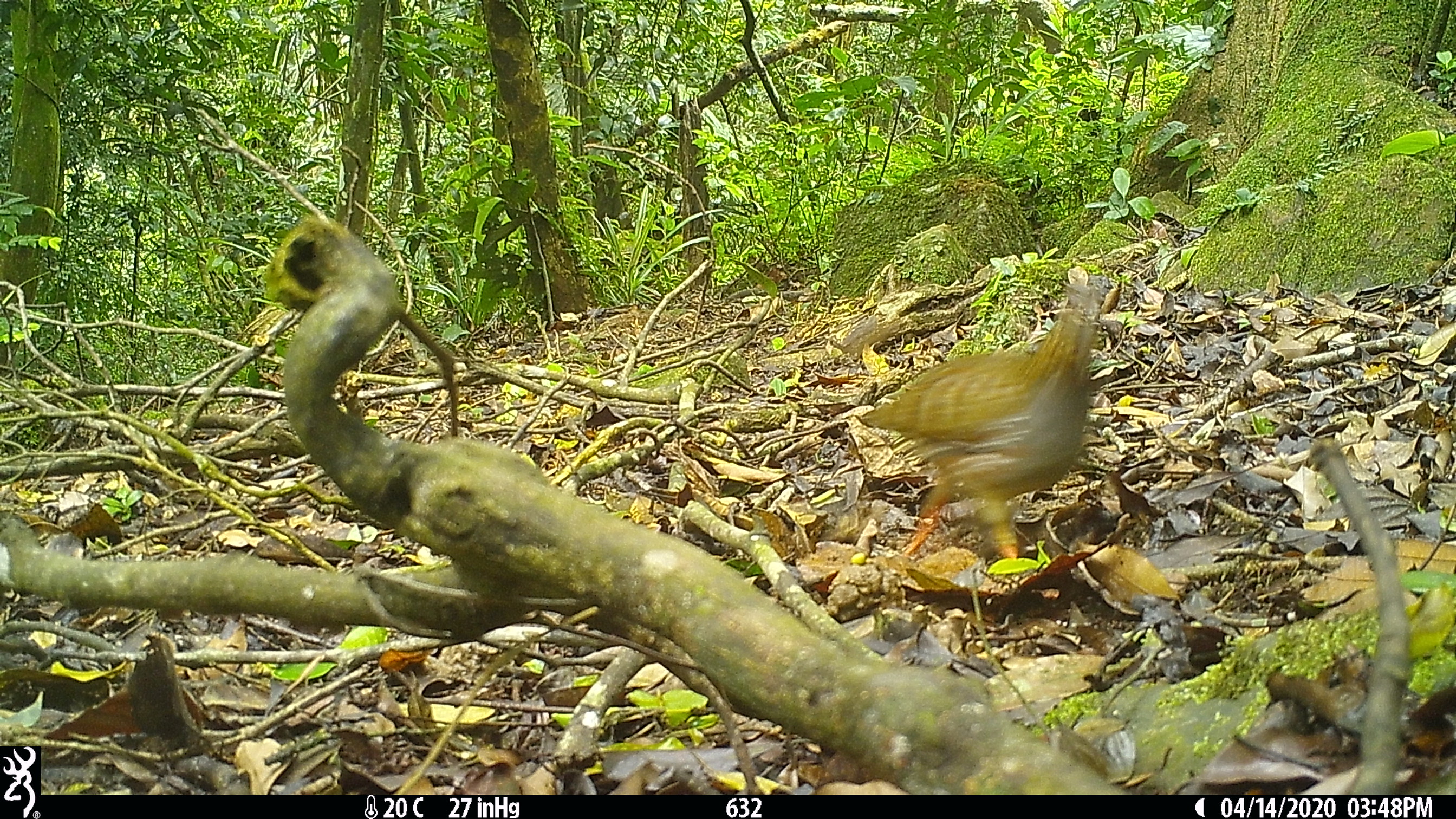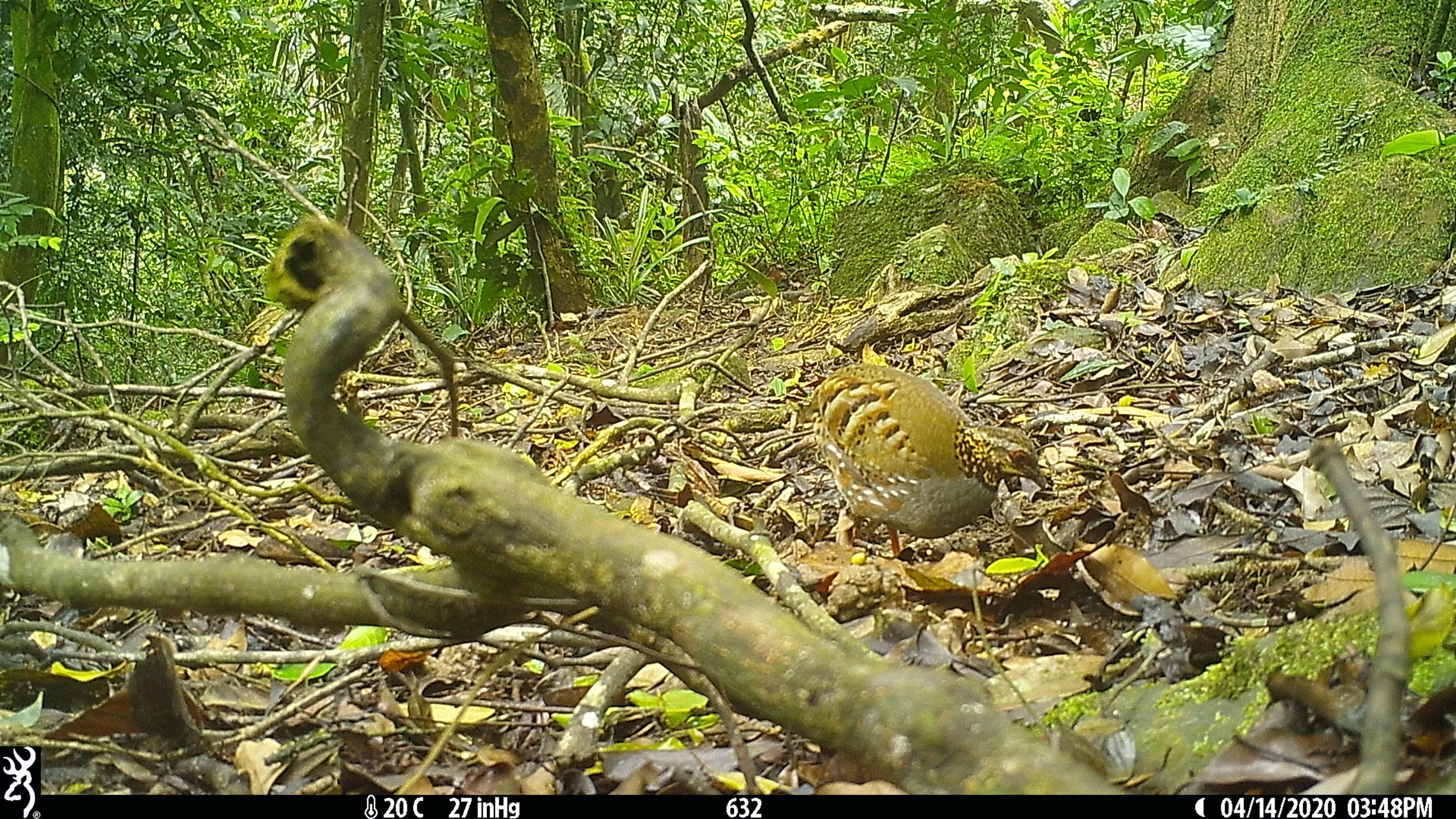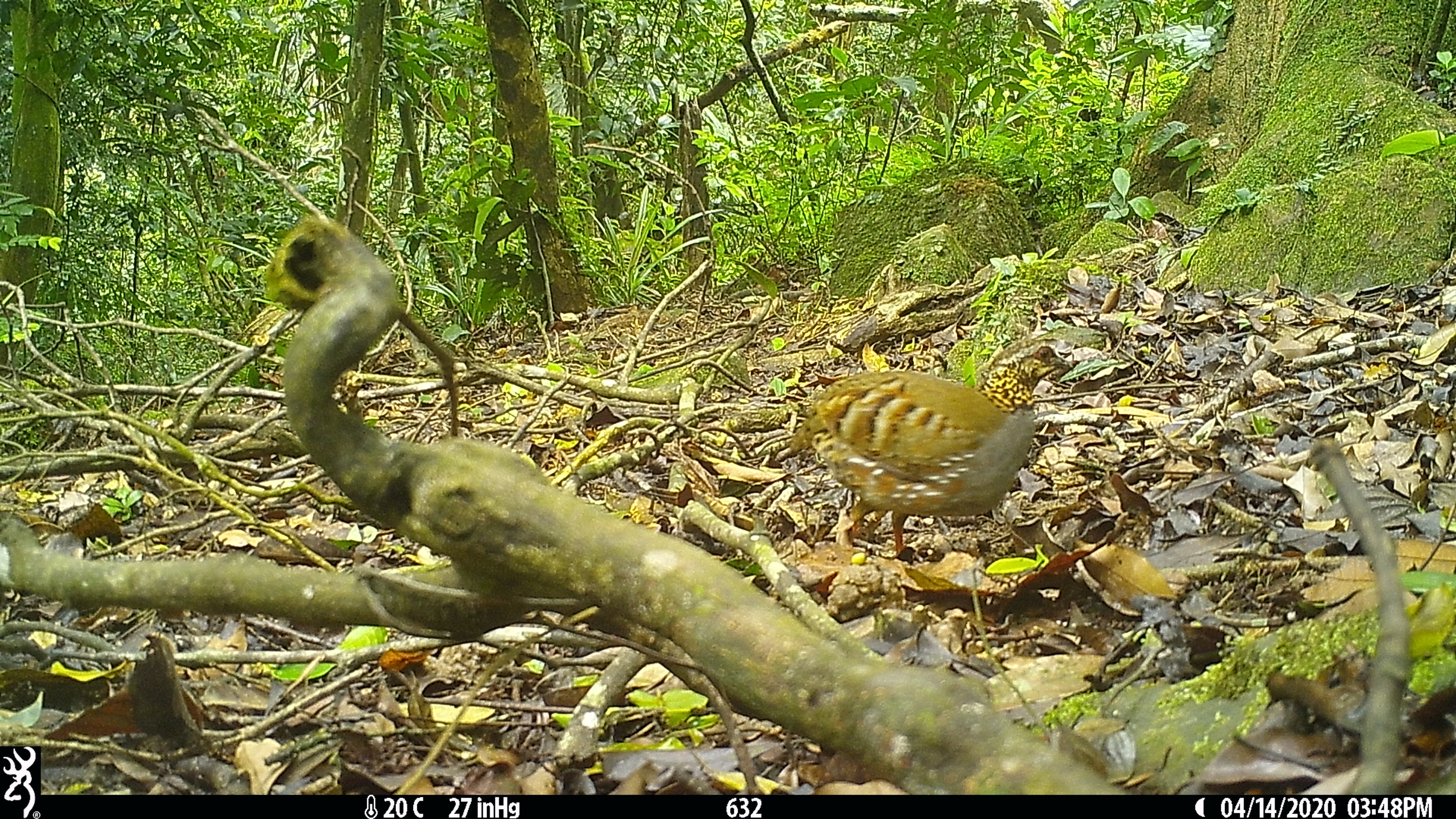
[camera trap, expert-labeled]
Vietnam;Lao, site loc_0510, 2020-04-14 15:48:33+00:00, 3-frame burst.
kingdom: Animalia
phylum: Chordata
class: Aves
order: Galliformes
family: Phasianidae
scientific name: Phasianidae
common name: partridge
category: unidentified partridge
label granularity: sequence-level